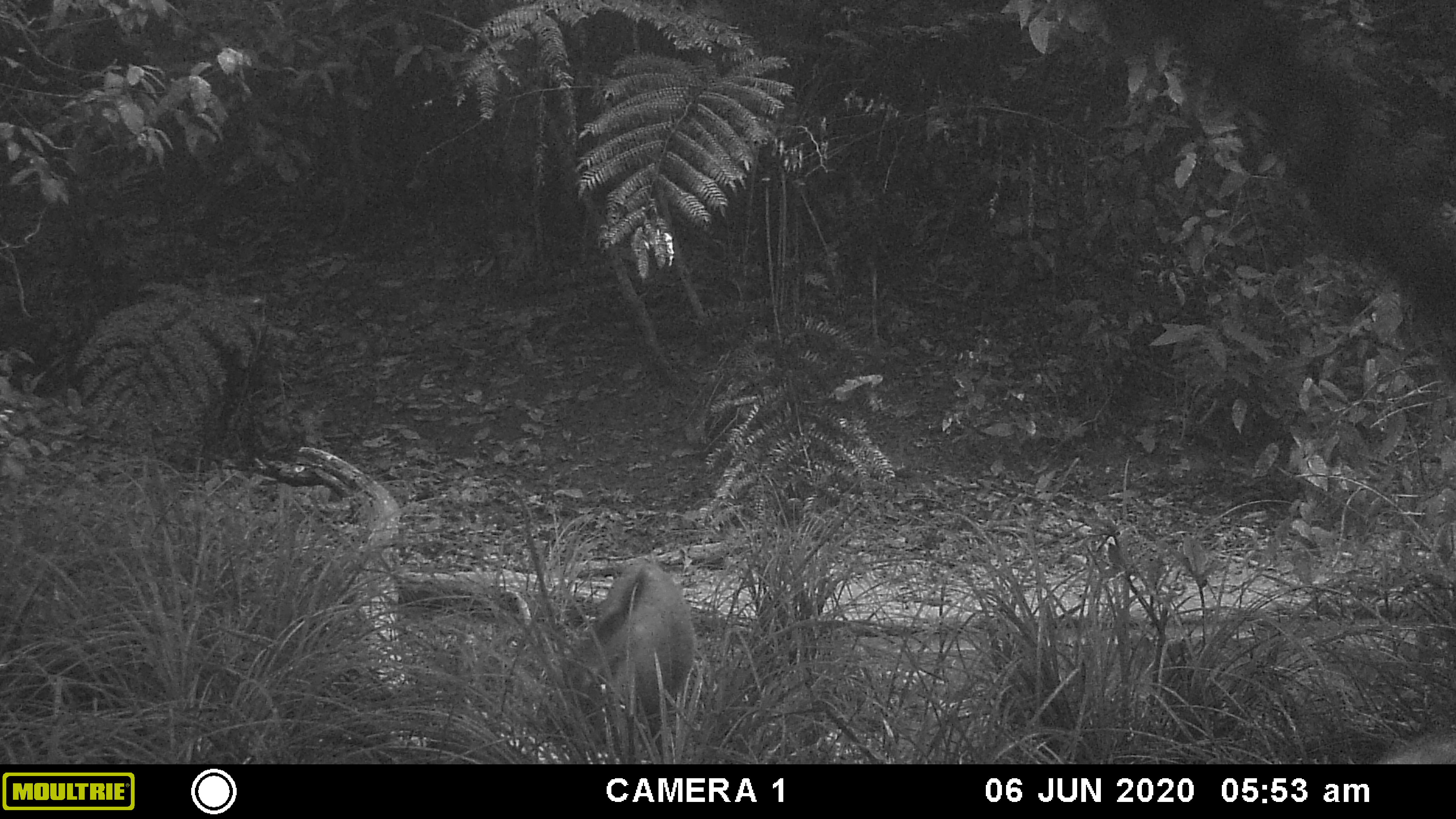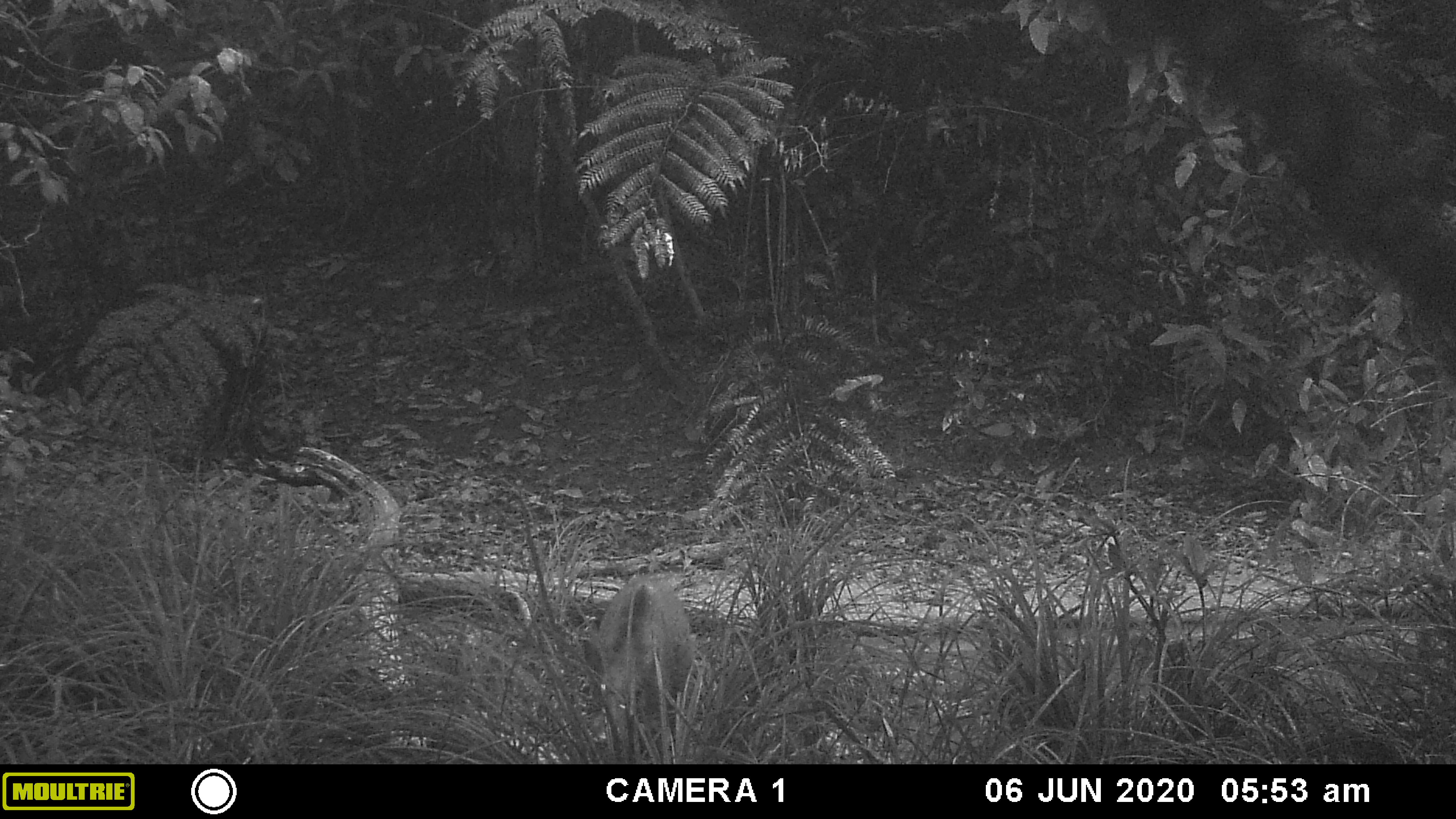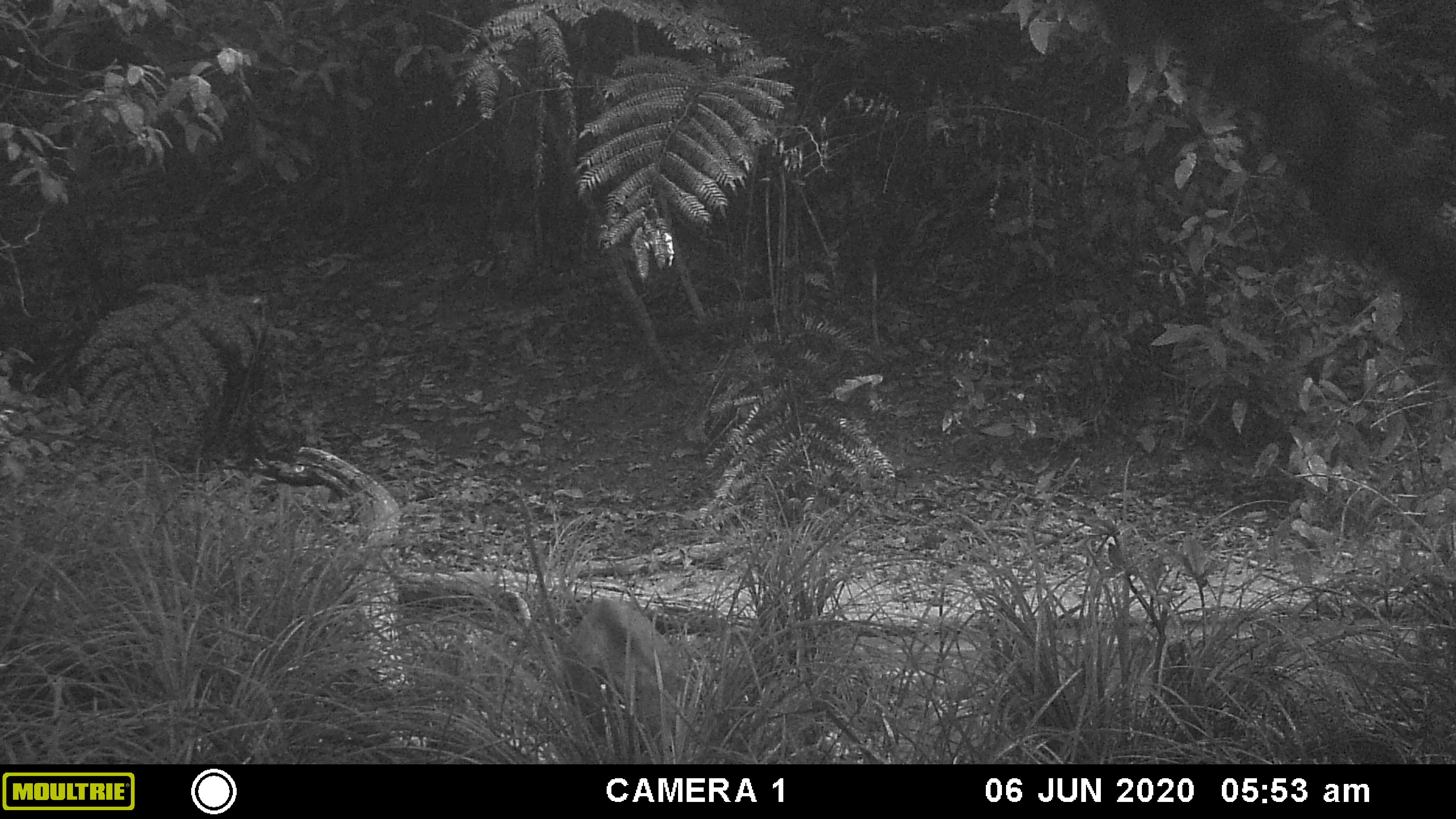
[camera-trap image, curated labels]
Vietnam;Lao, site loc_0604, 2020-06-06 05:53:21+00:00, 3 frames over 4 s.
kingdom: Animalia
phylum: Chordata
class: Mammalia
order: Artiodactyla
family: Suidae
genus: Sus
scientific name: Sus scrofa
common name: eurasian wild pig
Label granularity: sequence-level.